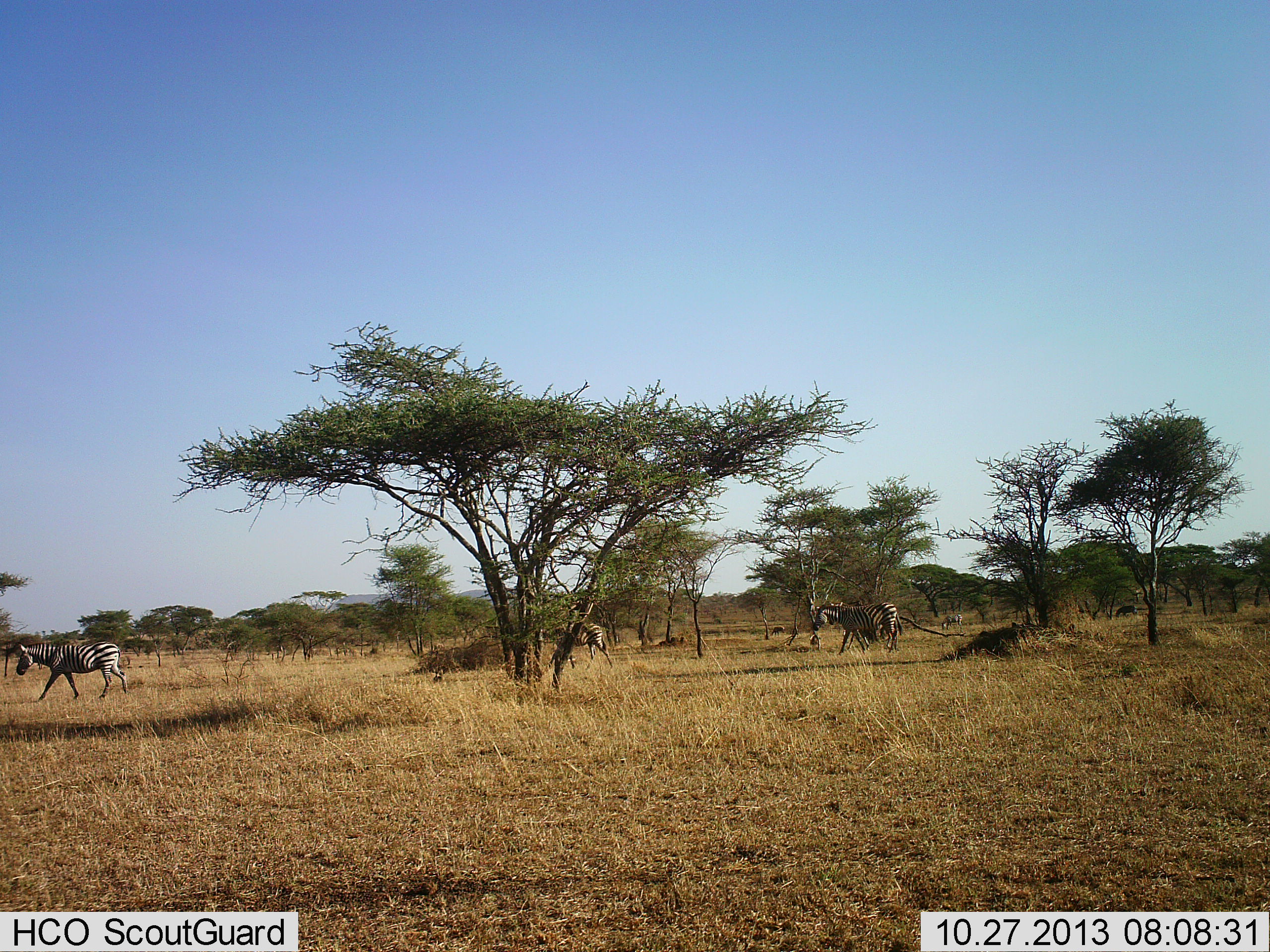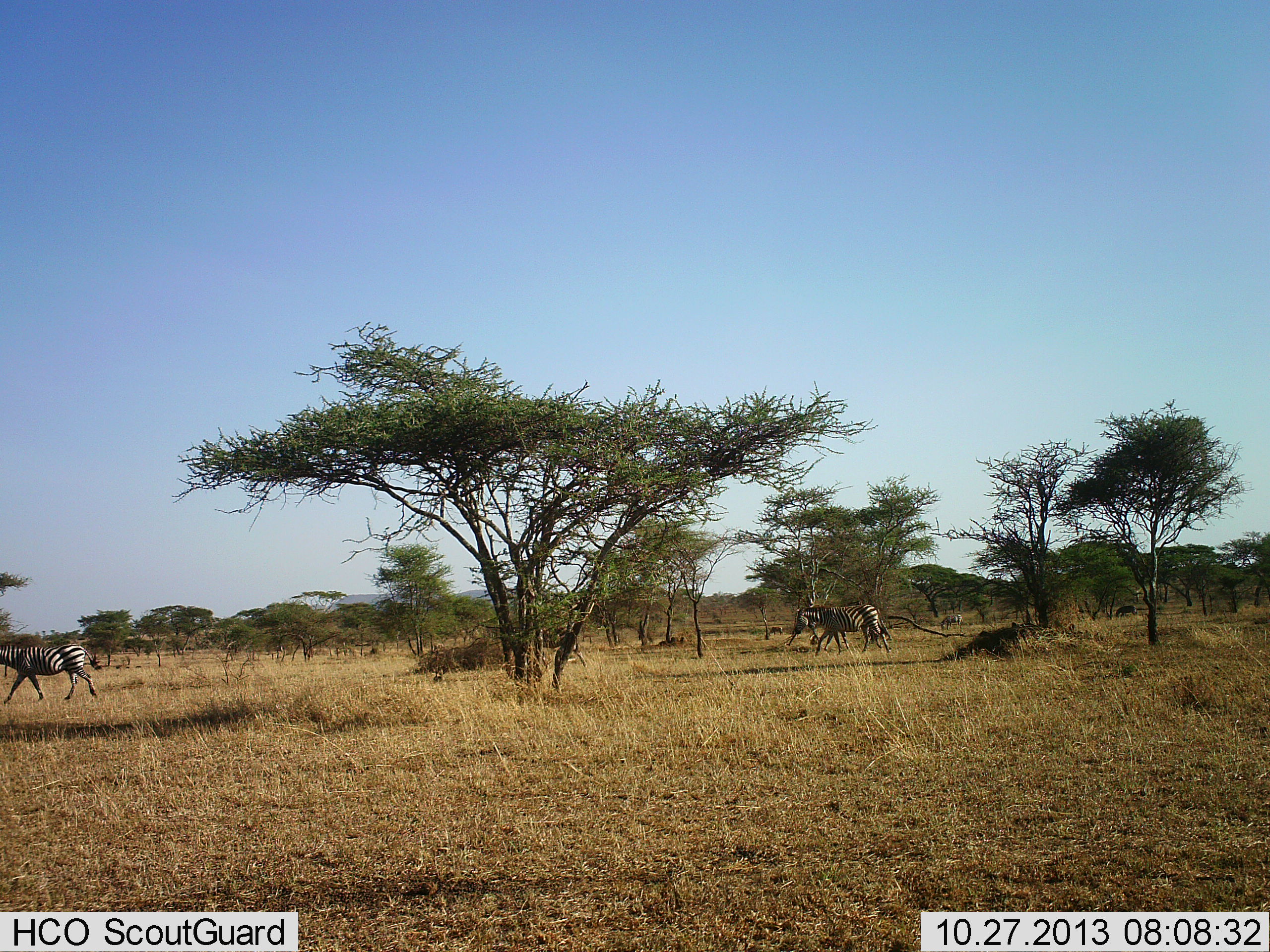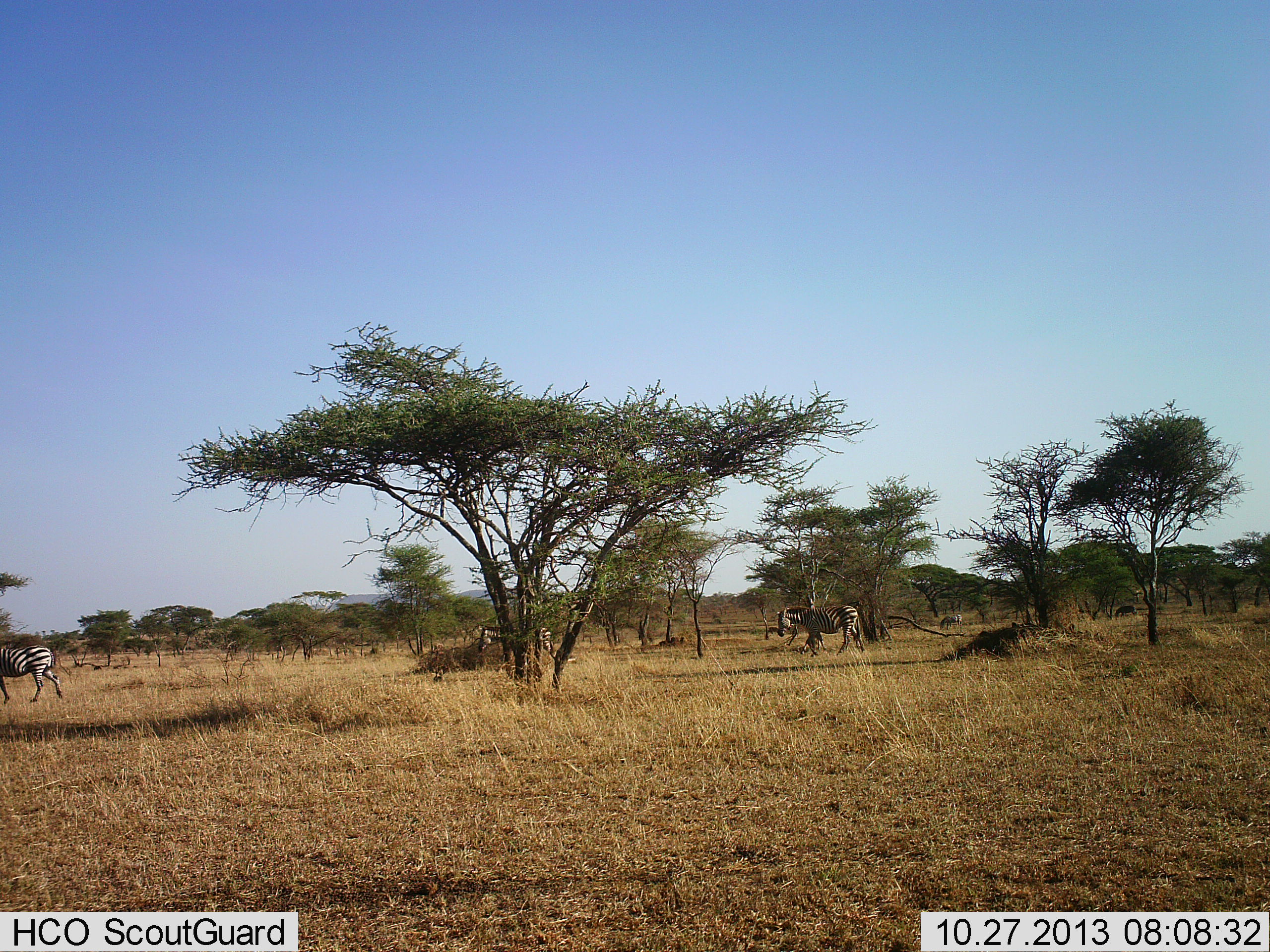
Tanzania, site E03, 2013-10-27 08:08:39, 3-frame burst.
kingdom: Animalia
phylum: Chordata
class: Mammalia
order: Perissodactyla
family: Equidae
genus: Equus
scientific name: Equus quagga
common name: plains zebra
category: zebra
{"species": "zebra (plains zebra) (Equus quagga)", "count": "3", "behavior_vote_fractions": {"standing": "0%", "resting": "0%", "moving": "100%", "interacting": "0%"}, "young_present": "0%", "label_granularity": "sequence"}